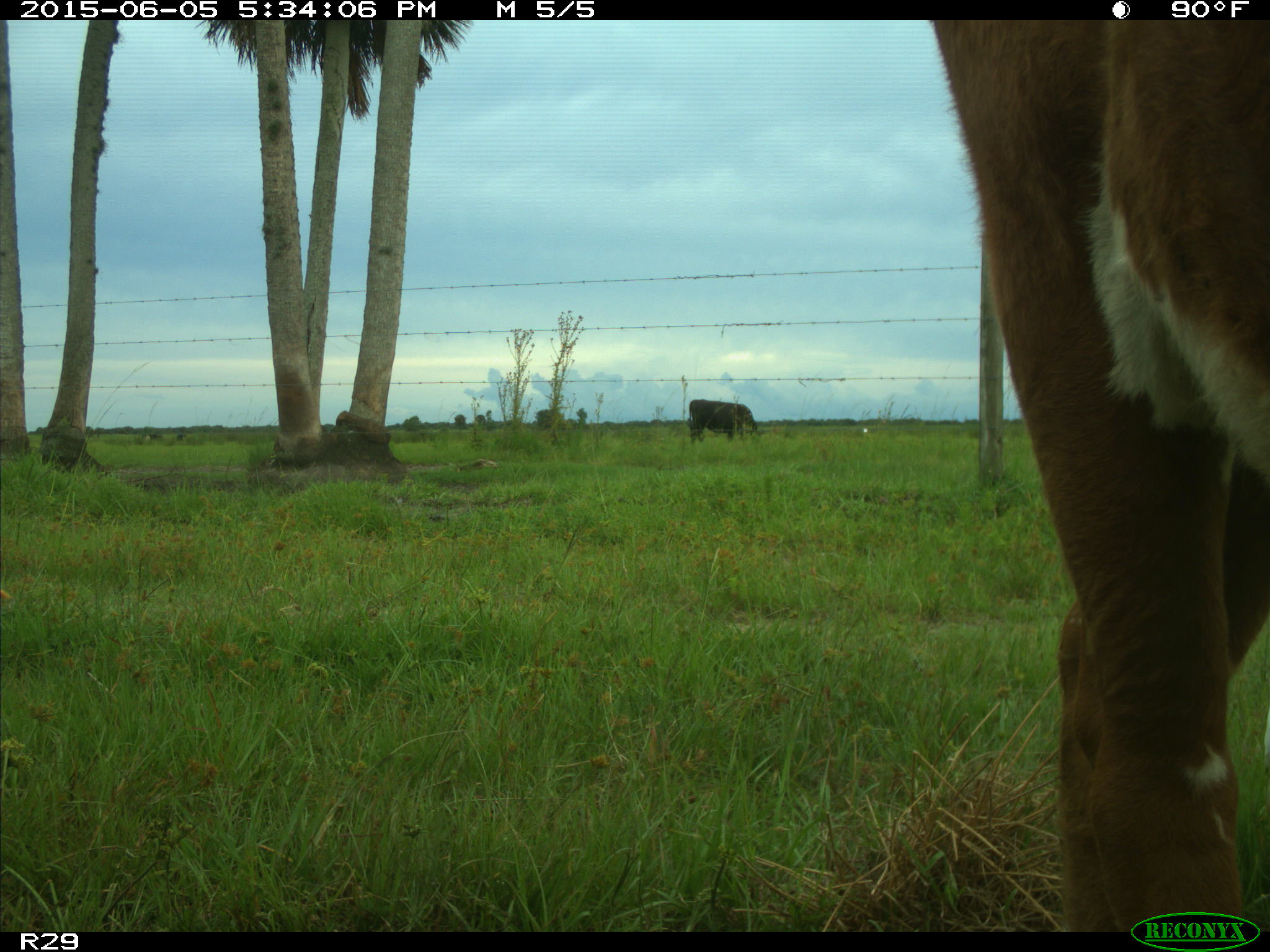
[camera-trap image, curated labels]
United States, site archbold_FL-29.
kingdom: Animalia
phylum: Chordata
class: Mammalia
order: Artiodactyla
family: Bovidae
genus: Bos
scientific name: Bos taurus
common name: domestic cow